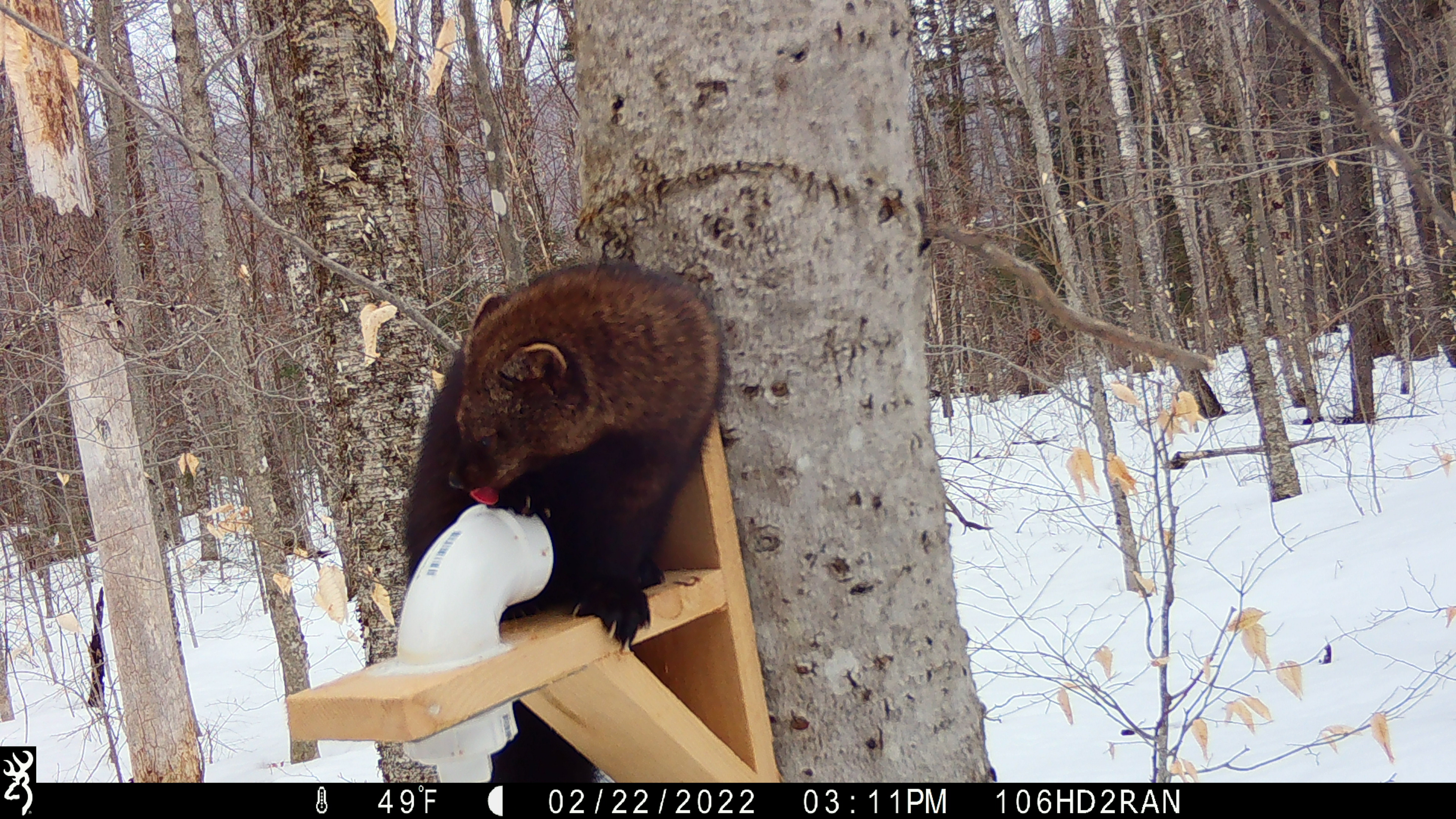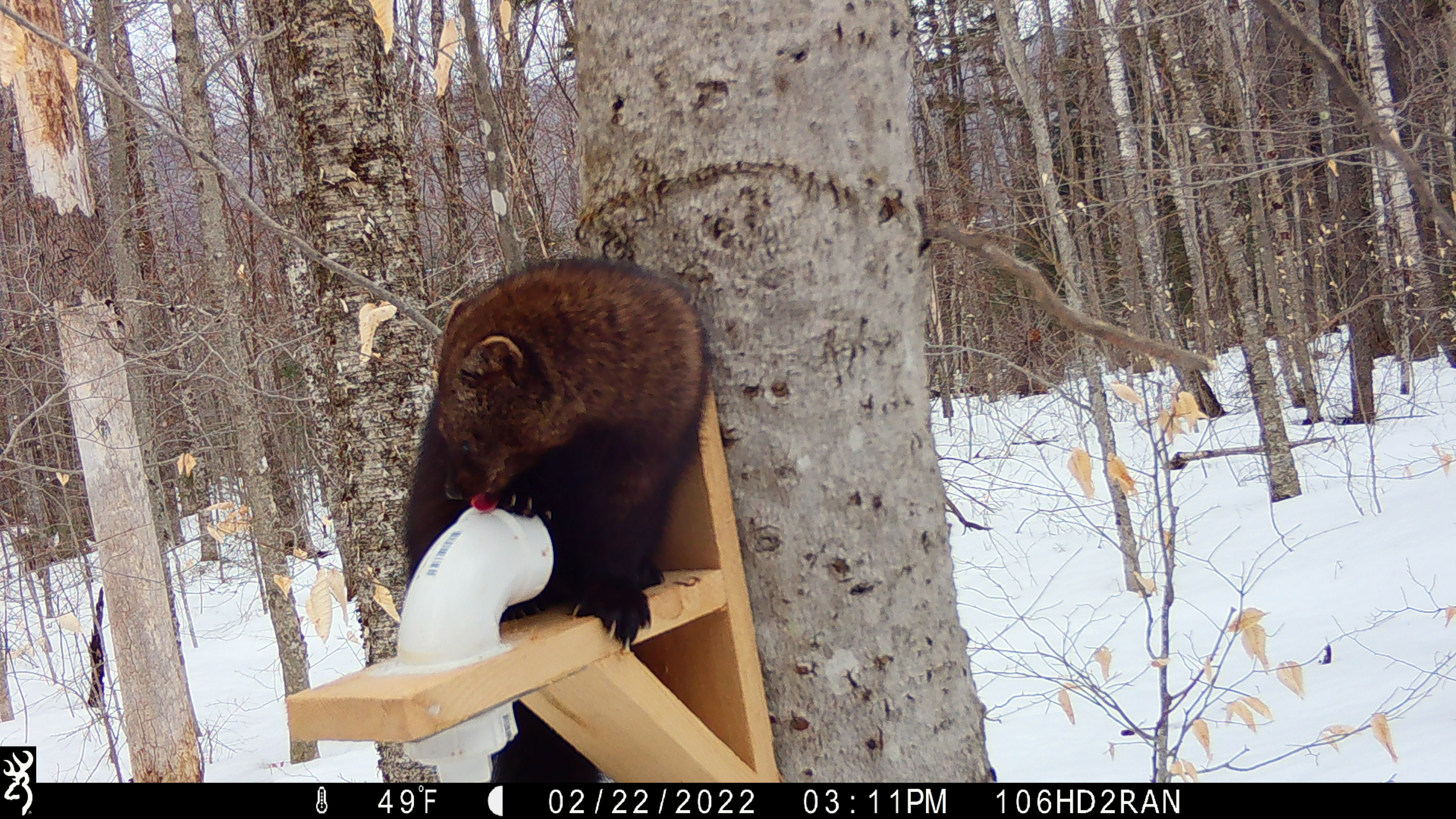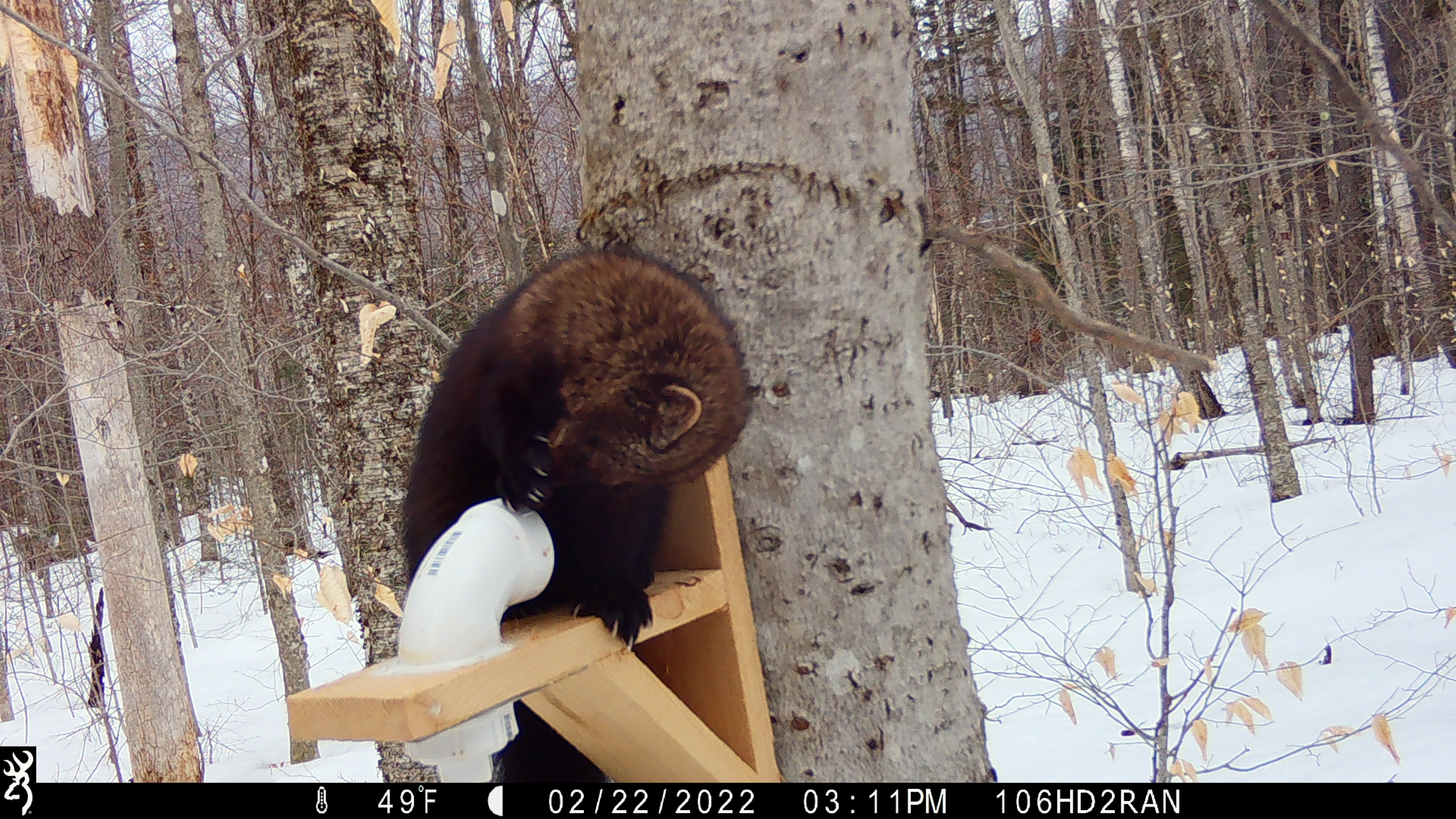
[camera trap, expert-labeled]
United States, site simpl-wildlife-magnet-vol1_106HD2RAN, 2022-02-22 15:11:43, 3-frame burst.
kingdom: Animalia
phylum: Chordata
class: Mammalia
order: Carnivora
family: Mustelidae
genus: Pekania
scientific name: Pekania pennanti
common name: fisher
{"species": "fisher (Pekania pennanti)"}